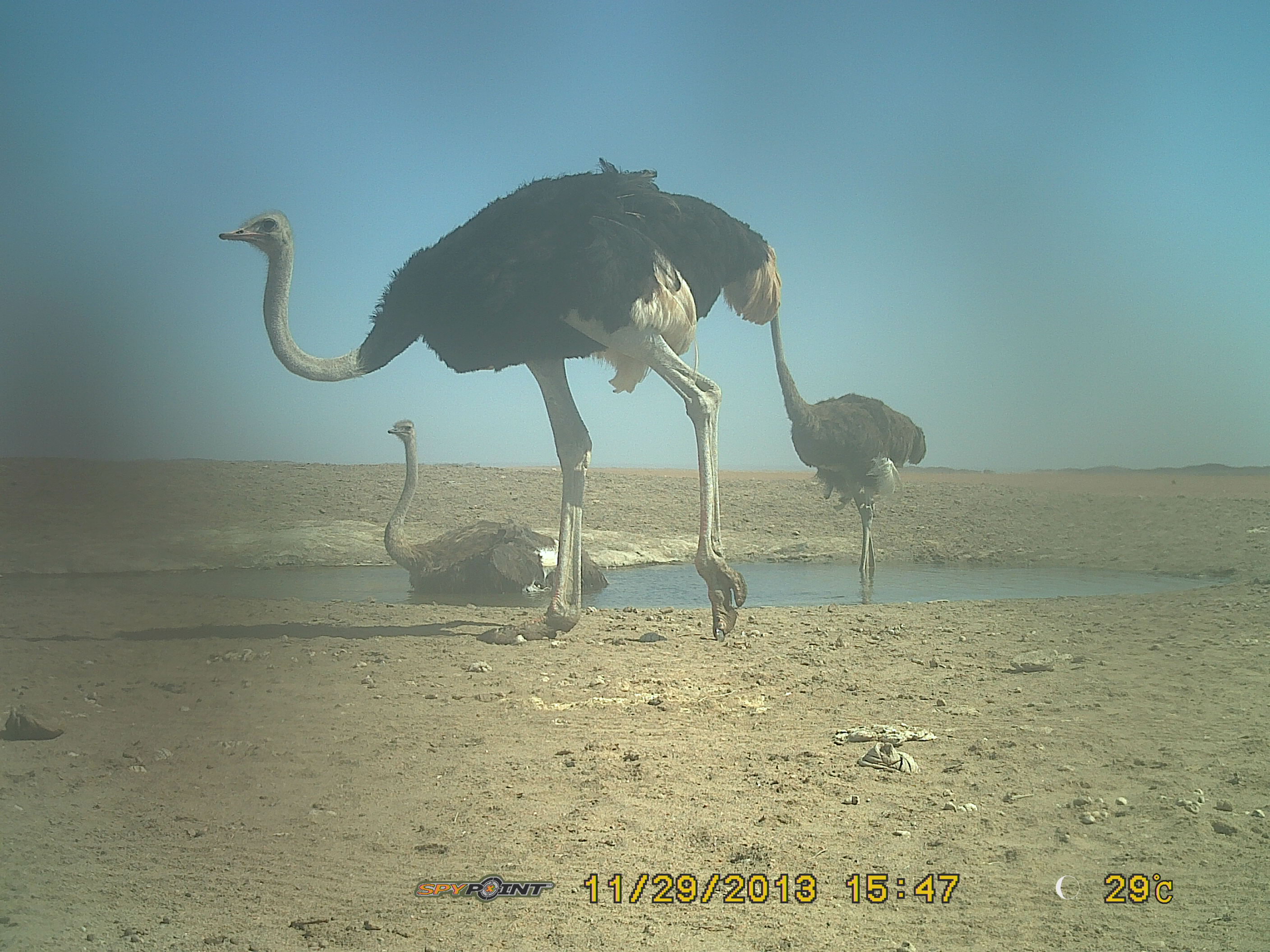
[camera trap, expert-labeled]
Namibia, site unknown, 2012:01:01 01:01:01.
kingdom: Animalia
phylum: Chordata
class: Aves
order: Struthioniformes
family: Struthionidae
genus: Struthio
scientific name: Struthio camelus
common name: common ostrich